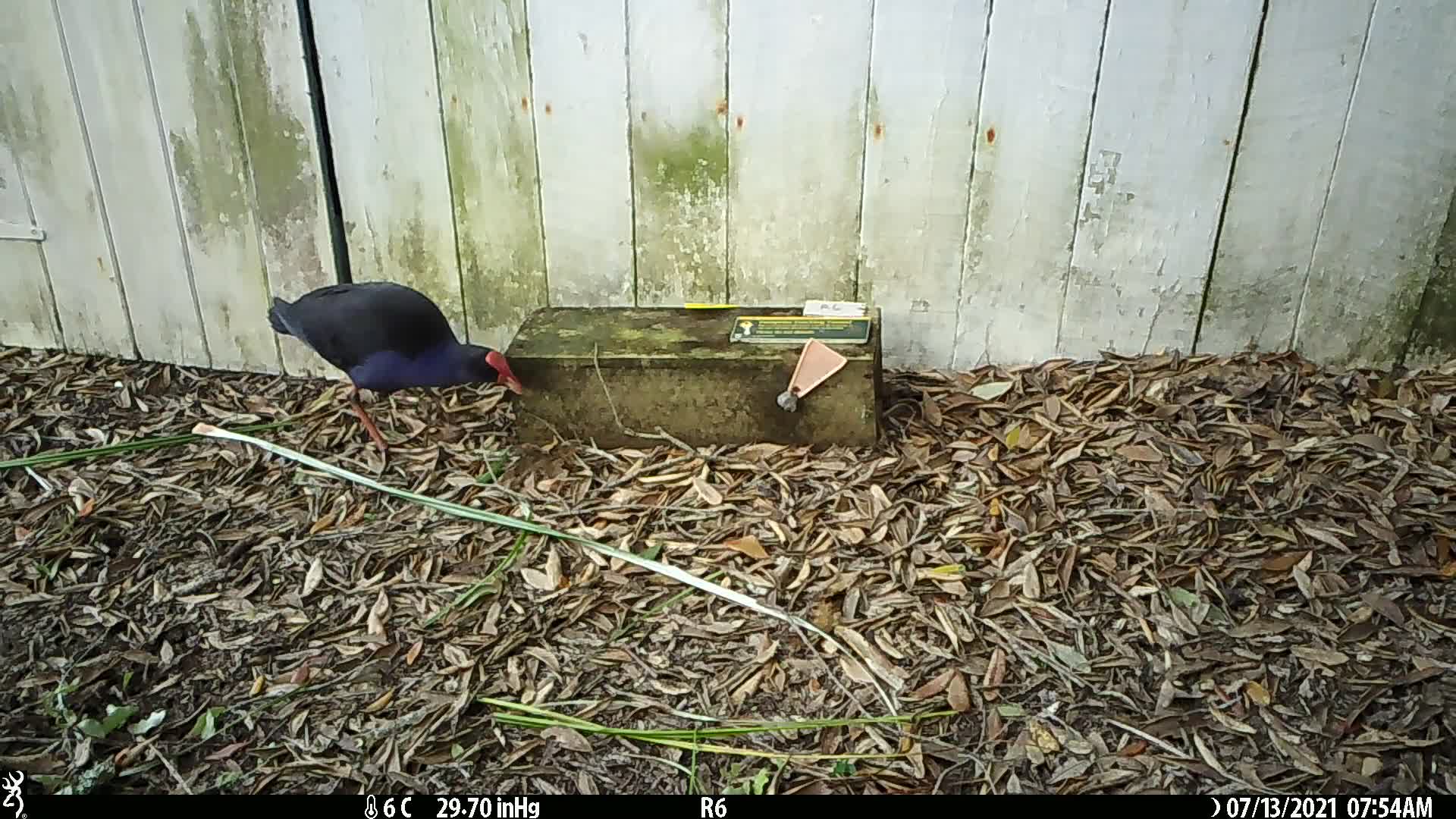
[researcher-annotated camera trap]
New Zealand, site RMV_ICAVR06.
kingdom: Animalia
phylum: Chordata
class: Aves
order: Gruiformes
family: Rallidae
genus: Porphyrio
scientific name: Porphyrio melanotus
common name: australasian swamphen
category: pukeko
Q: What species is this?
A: Pukeko (australasian swamphen) (Porphyrio melanotus).